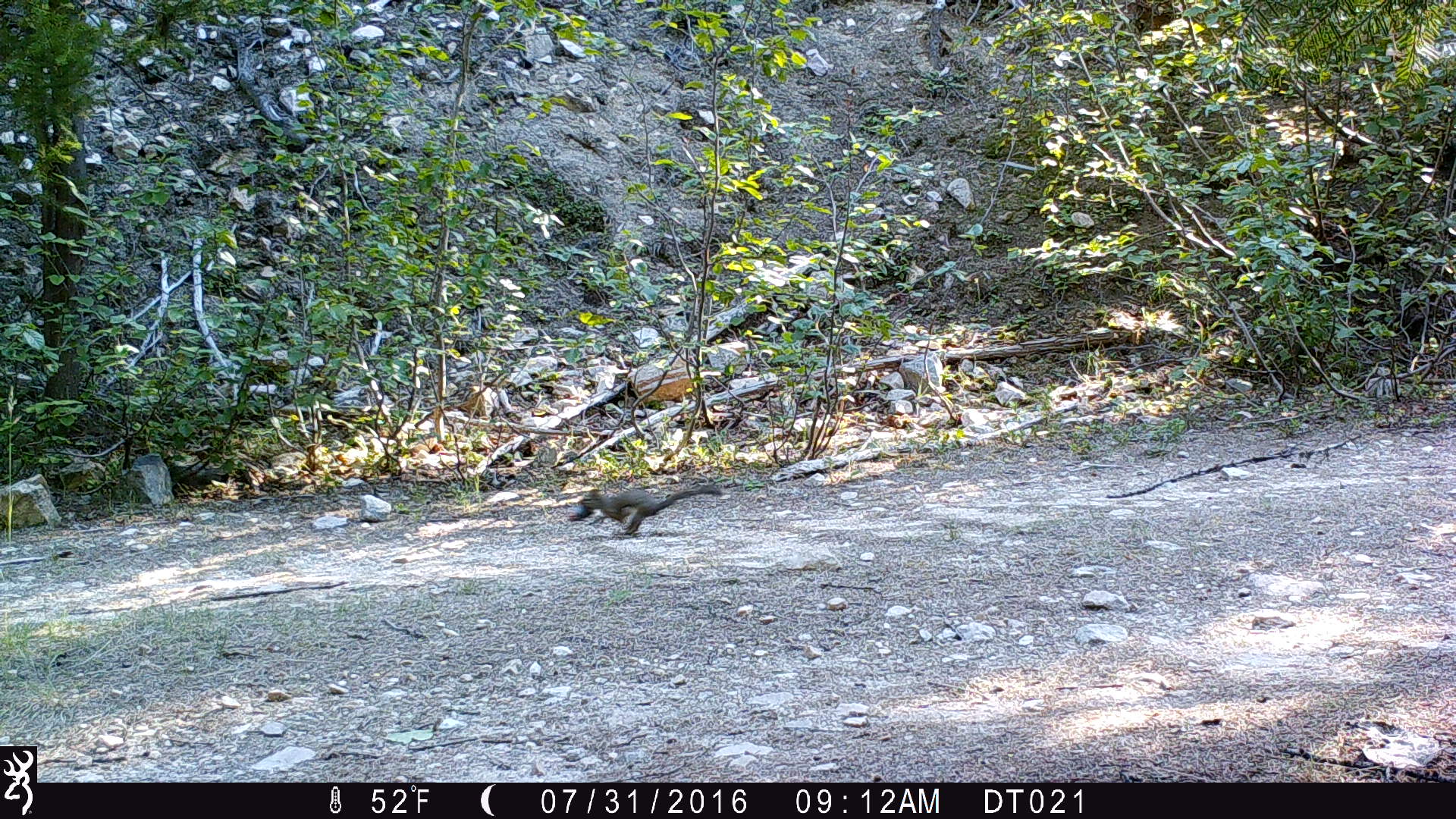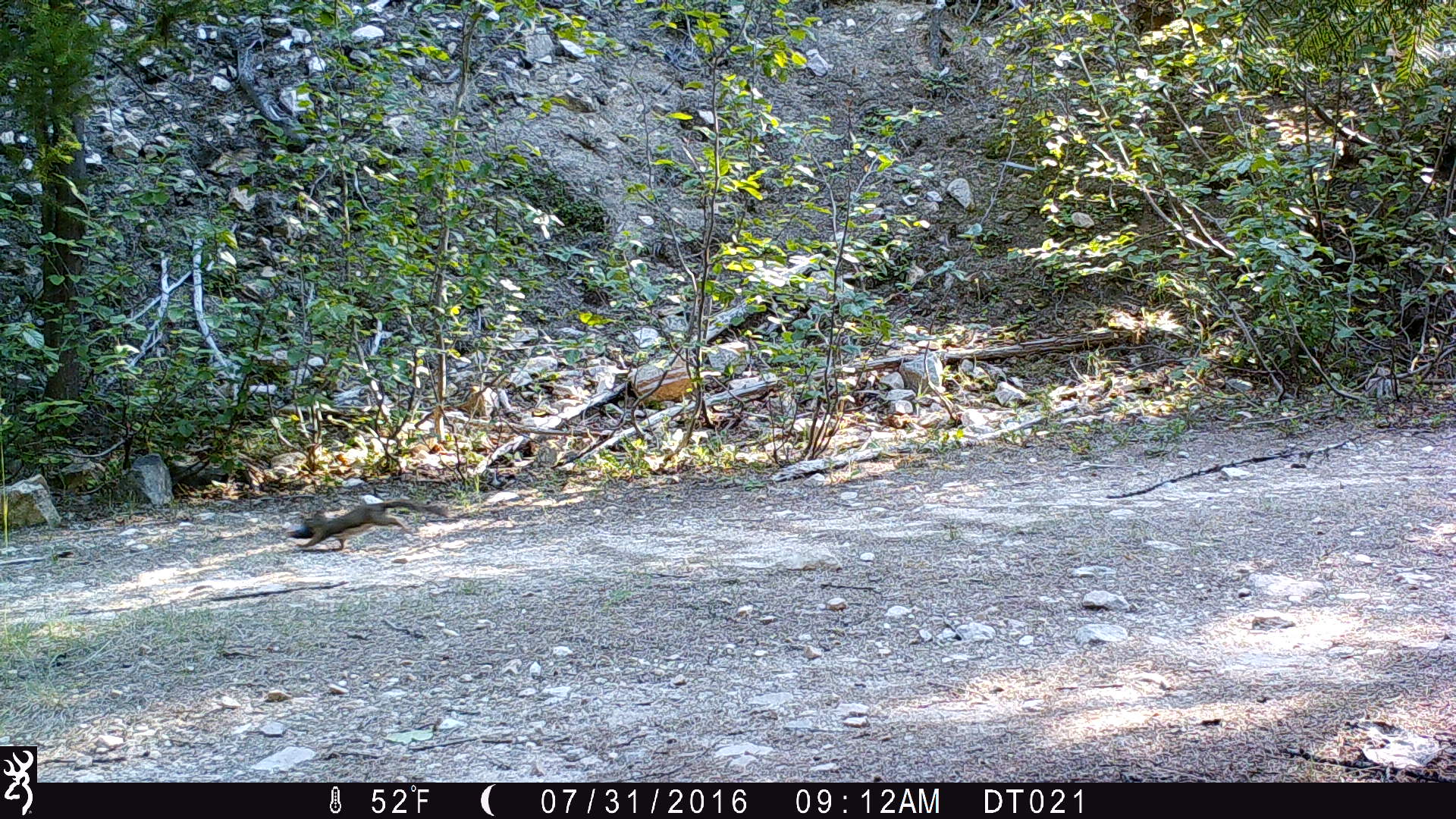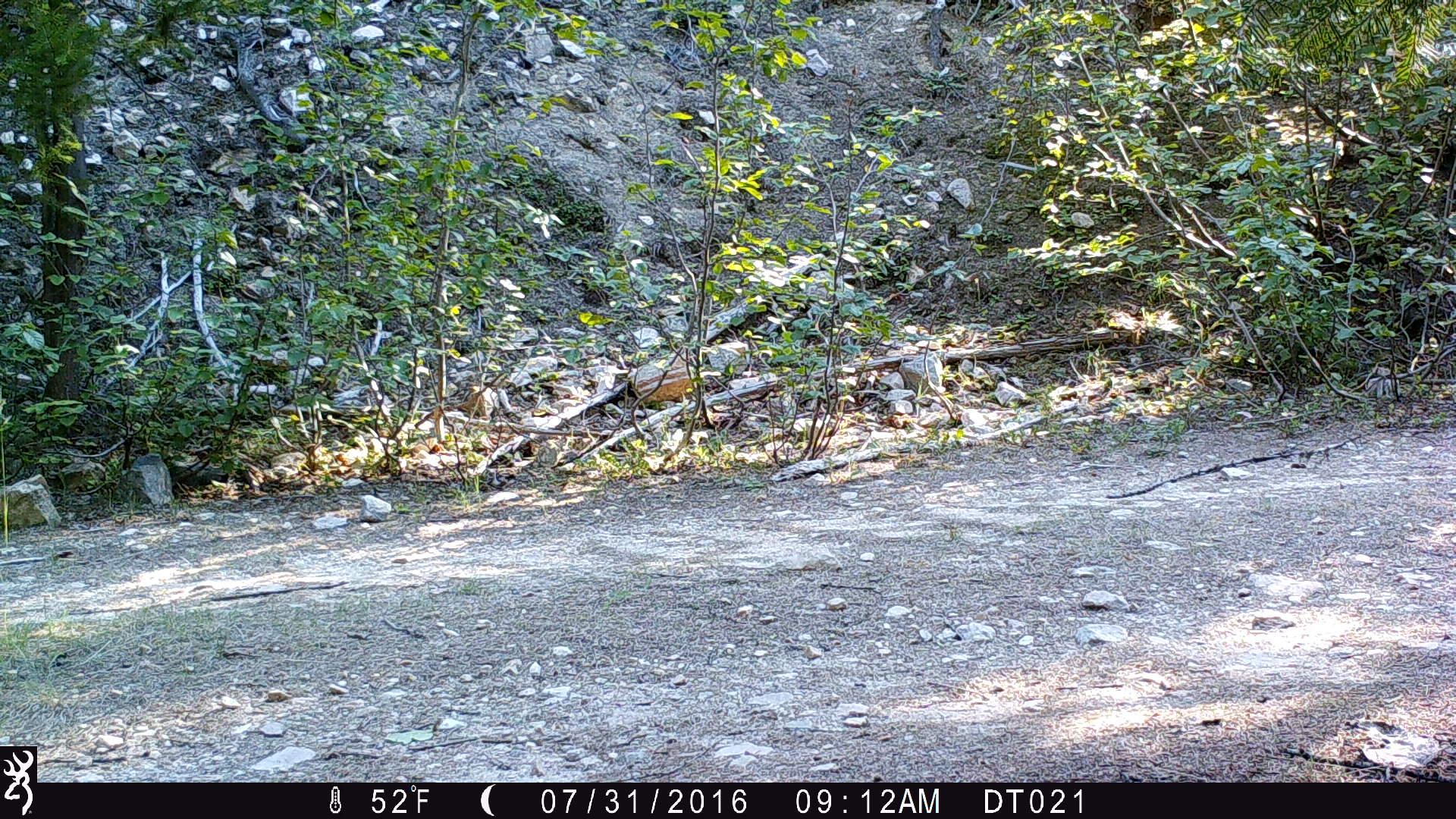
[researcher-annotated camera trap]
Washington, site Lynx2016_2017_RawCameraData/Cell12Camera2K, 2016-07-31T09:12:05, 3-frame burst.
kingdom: Animalia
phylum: Chordata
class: Mammalia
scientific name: Mammalia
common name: small mammal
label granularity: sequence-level